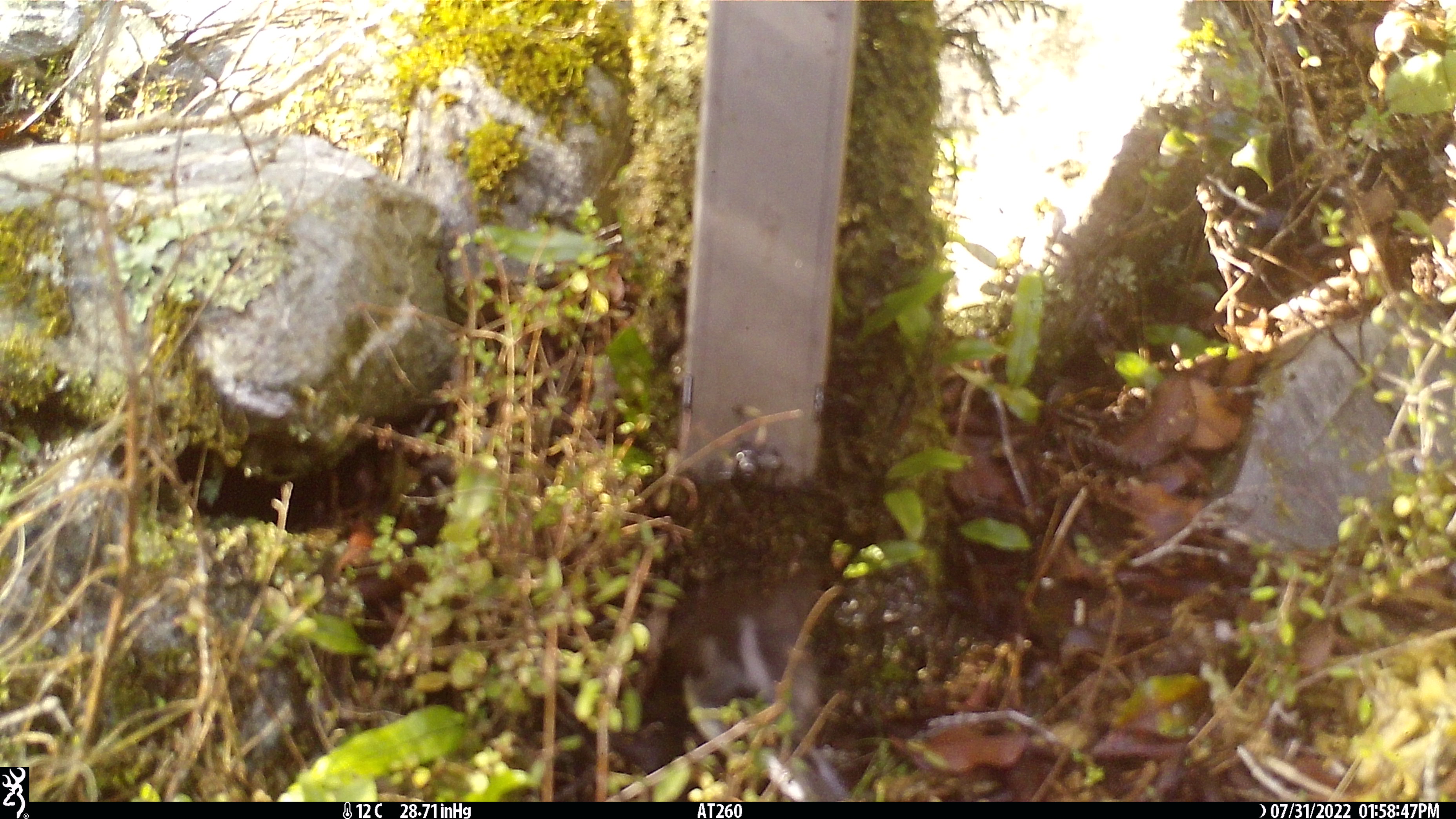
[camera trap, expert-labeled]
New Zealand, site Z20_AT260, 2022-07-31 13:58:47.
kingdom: Animalia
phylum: Chordata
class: Aves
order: Passeriformes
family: Petroicidae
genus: Petroica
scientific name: Petroica macrocephala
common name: tomtit